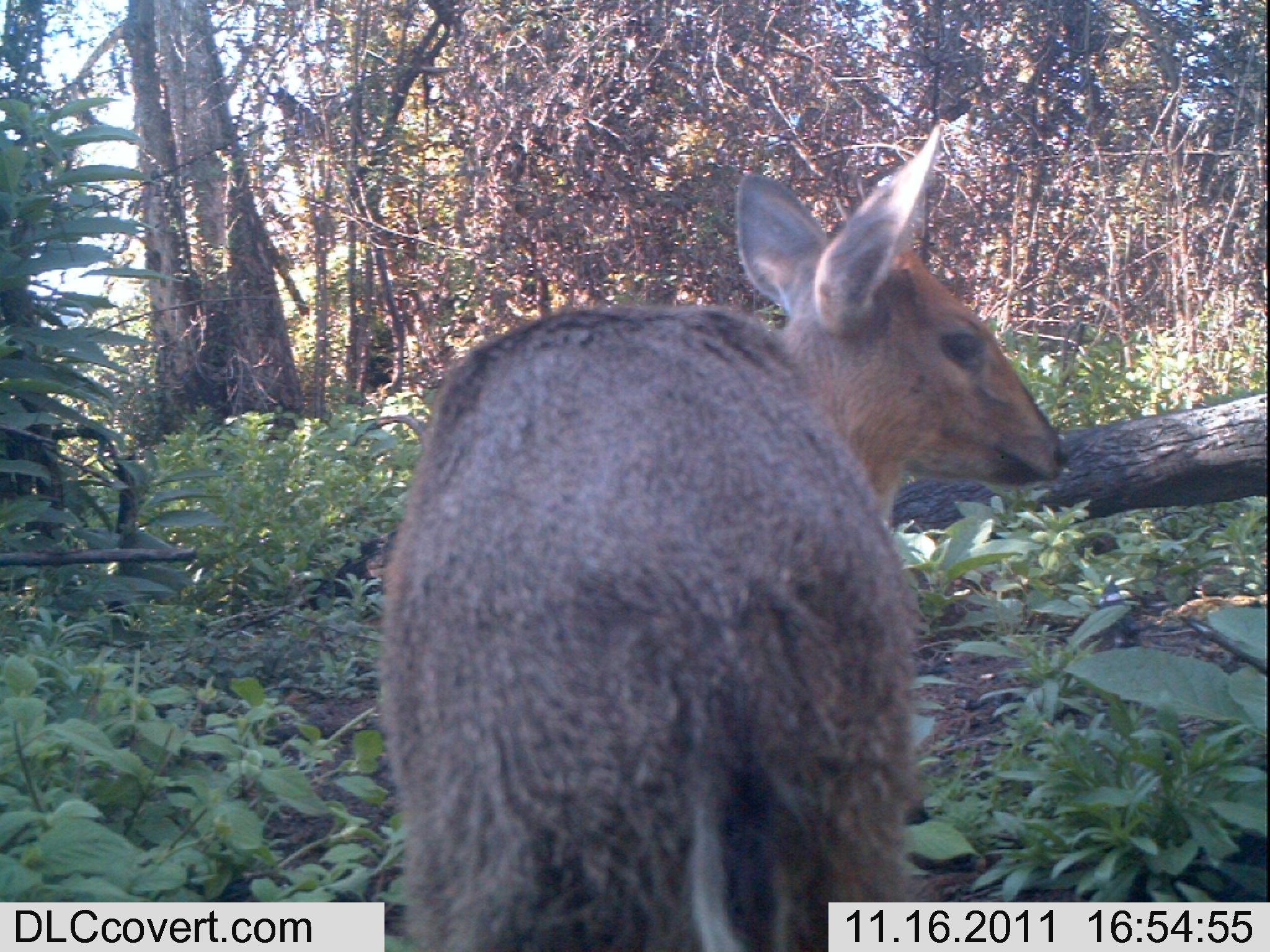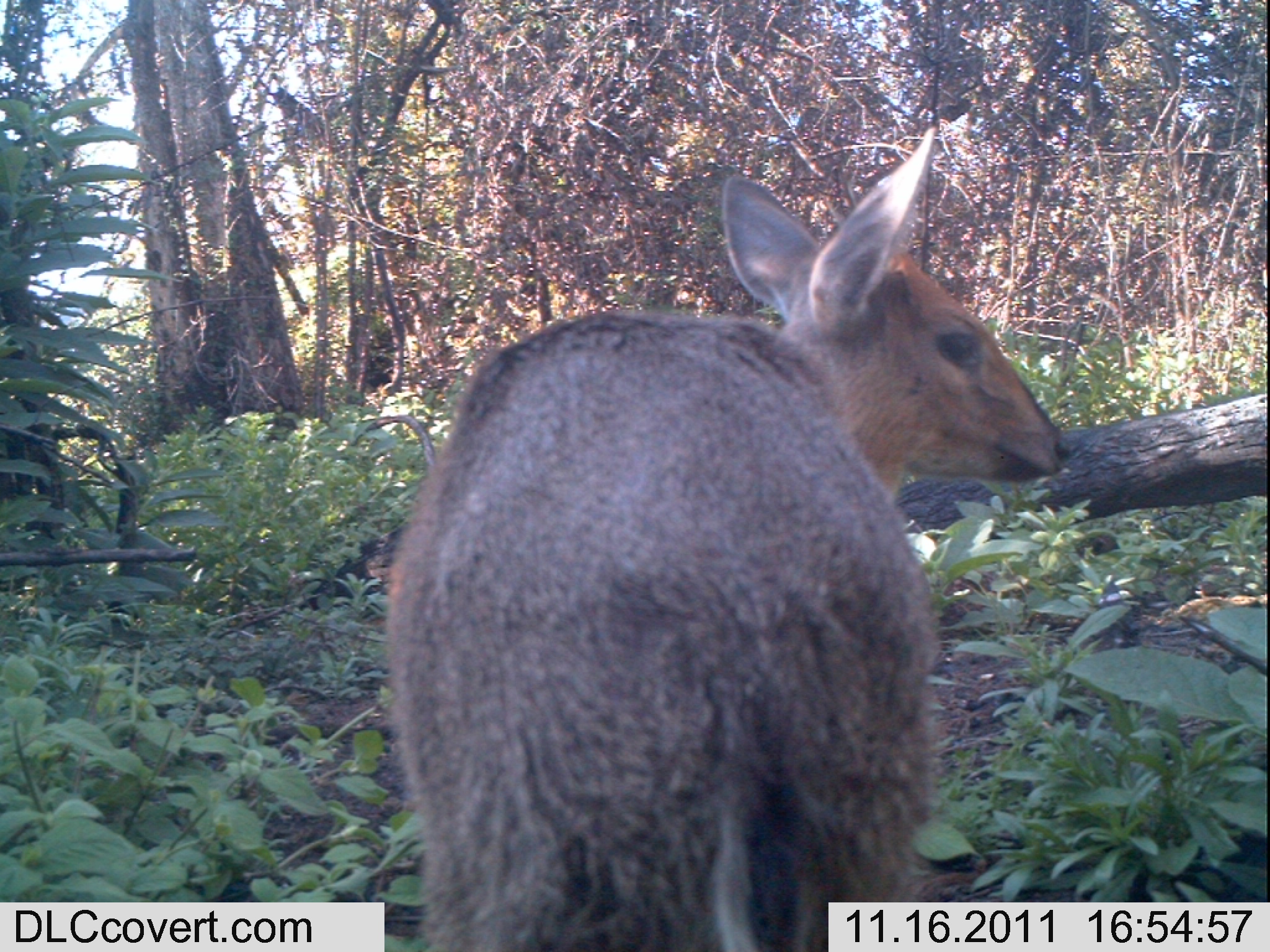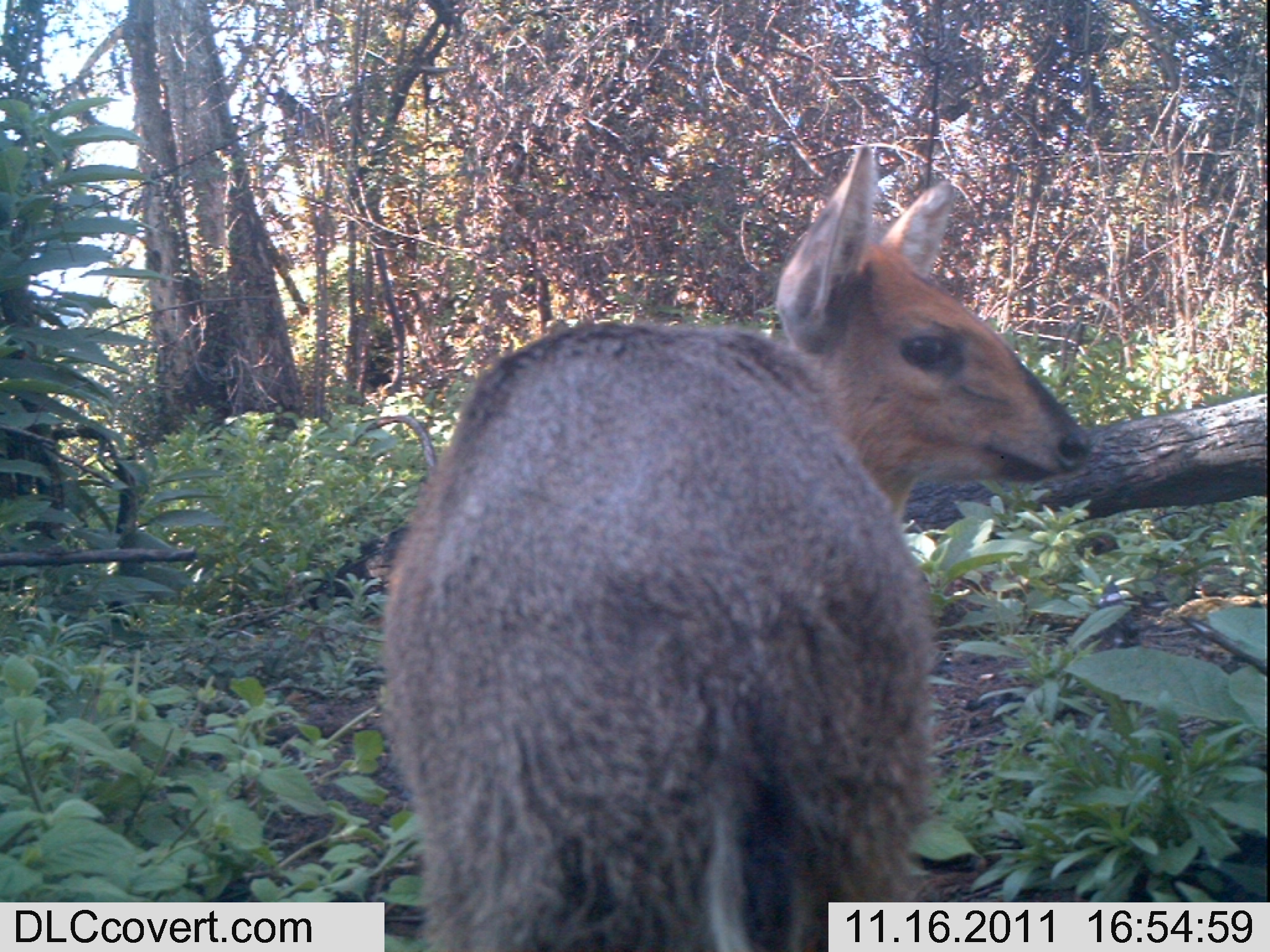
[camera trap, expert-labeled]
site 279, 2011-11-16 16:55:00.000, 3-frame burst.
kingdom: Animalia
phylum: Chordata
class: Mammalia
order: Artiodactyla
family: Bovidae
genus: Sylvicapra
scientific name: Sylvicapra grimmia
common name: bush duiker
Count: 1.